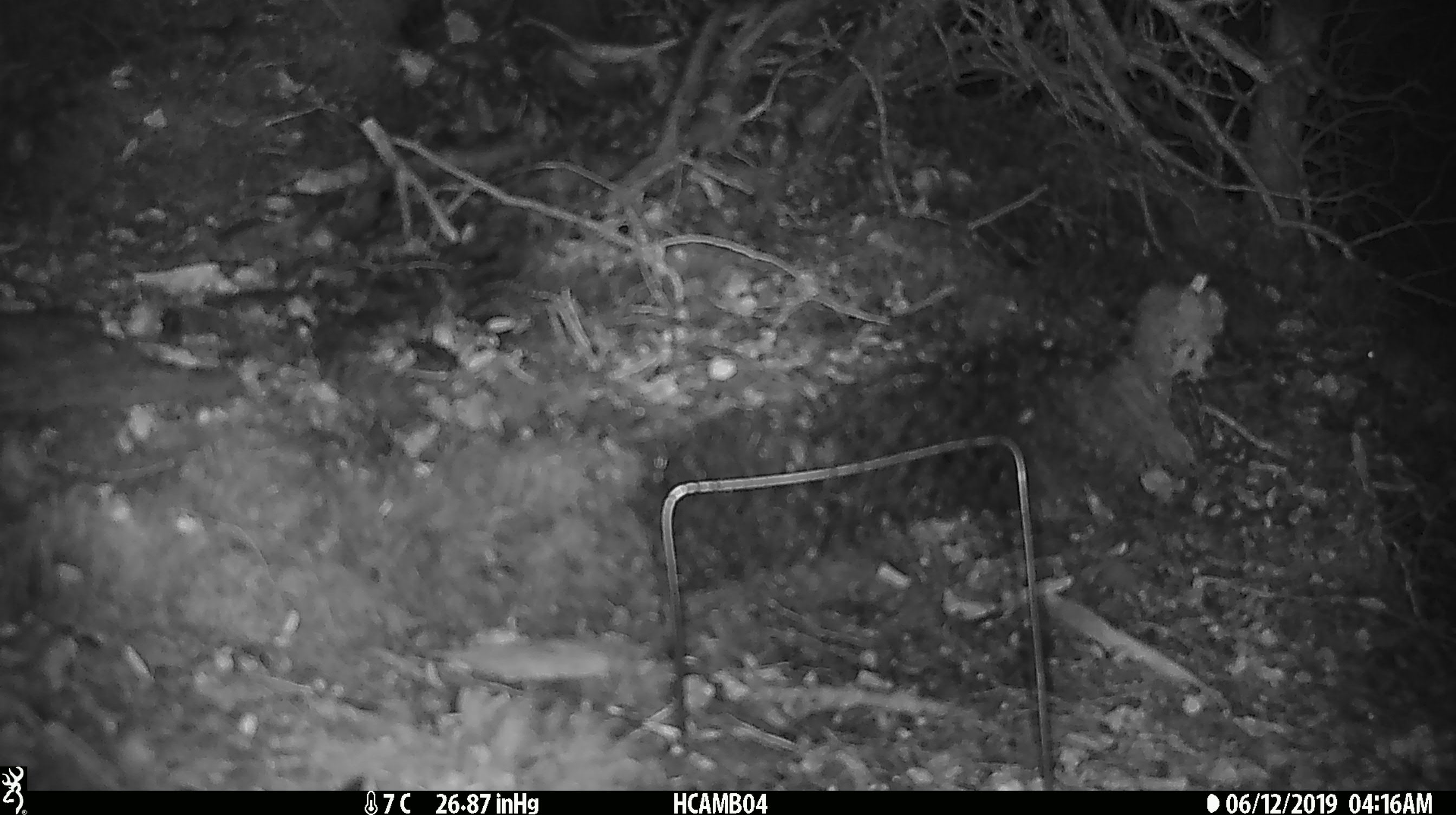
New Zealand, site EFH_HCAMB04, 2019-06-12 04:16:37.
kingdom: Animalia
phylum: Chordata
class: Mammalia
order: Rodentia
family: Muridae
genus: Mus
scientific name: Mus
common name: mouse